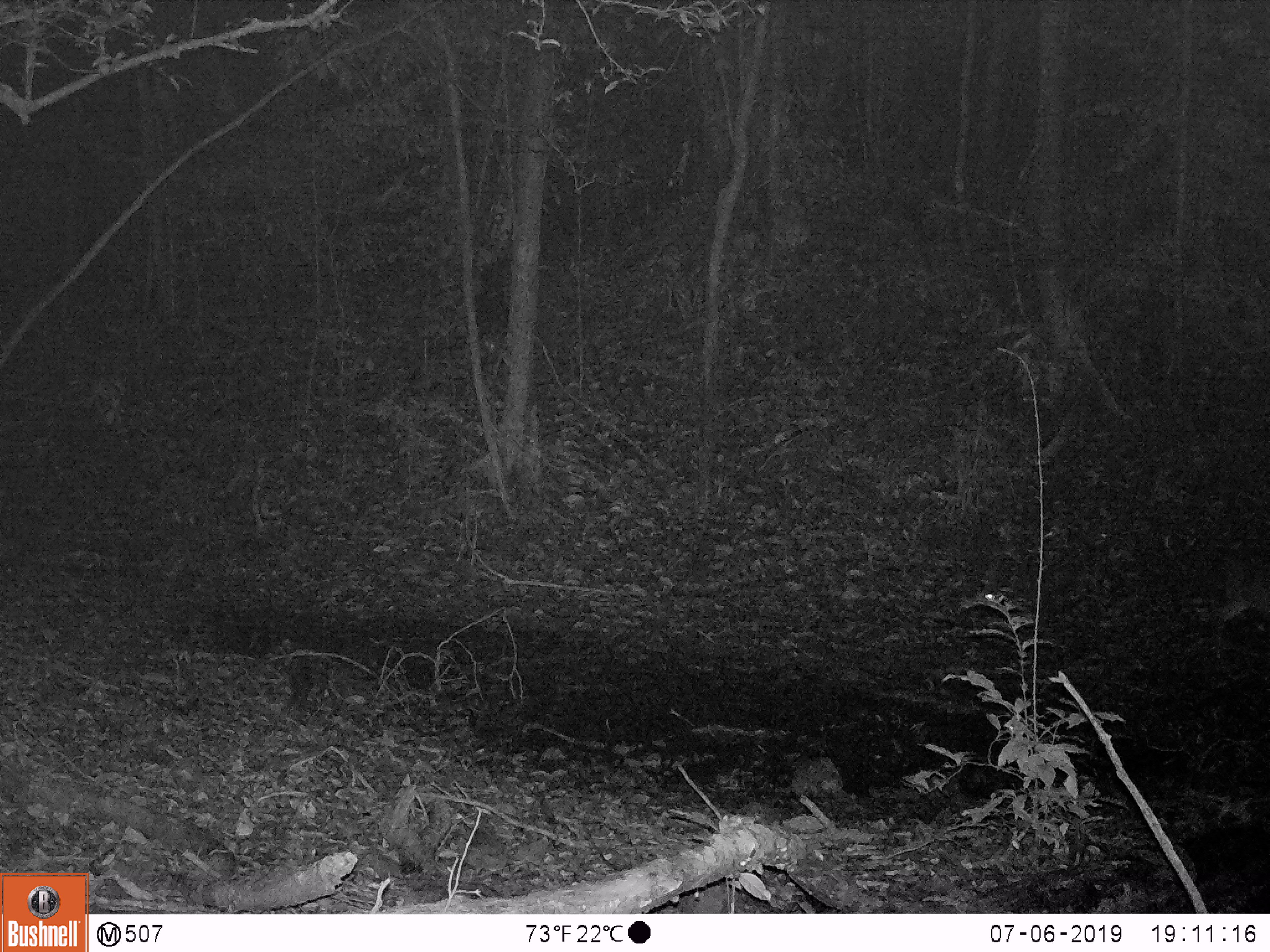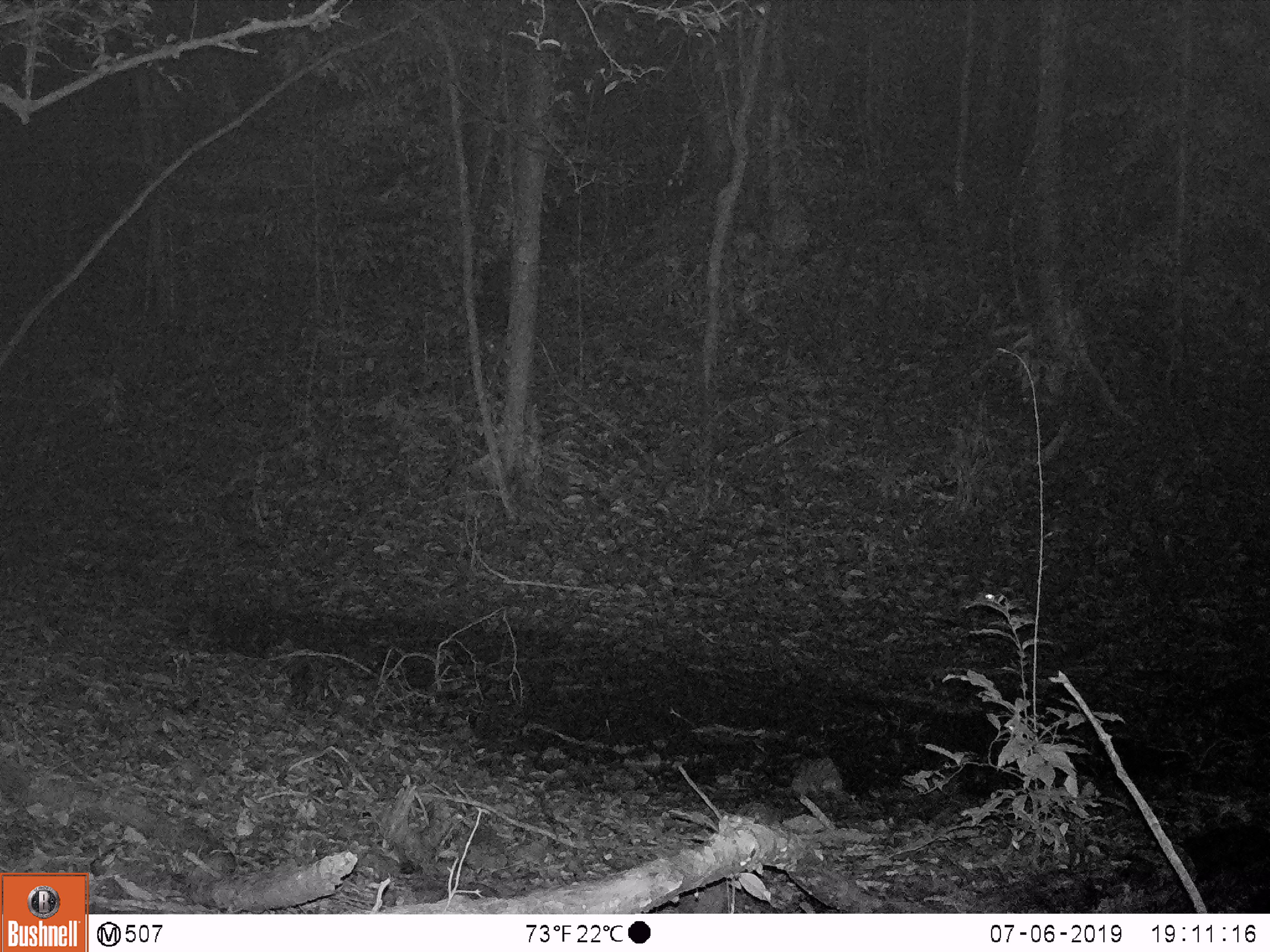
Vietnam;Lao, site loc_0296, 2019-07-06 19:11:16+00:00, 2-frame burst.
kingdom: Animalia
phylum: Chordata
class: Mammalia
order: Artiodactyla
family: Cervidae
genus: Muntiacus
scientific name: Muntiacus vuquangensis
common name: large-antlered muntjac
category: large antlered muntjac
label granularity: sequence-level